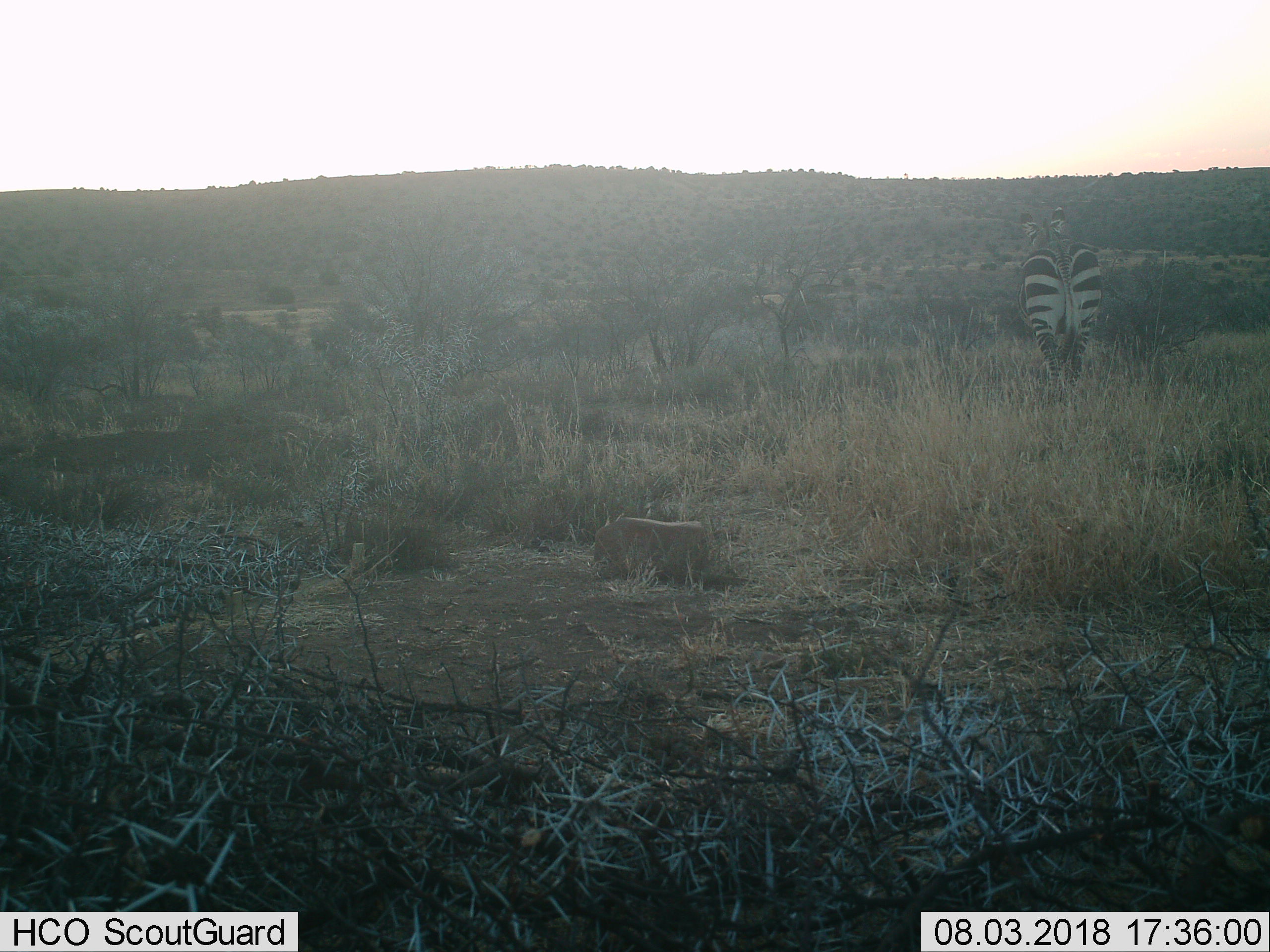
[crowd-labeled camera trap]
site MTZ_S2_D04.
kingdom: Animalia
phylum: Chordata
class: Mammalia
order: Perissodactyla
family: Equidae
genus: Equus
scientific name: Equus zebra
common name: mountain zebra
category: zebramountain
Zebramountain (mountain zebra) (Equus zebra), count 1. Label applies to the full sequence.